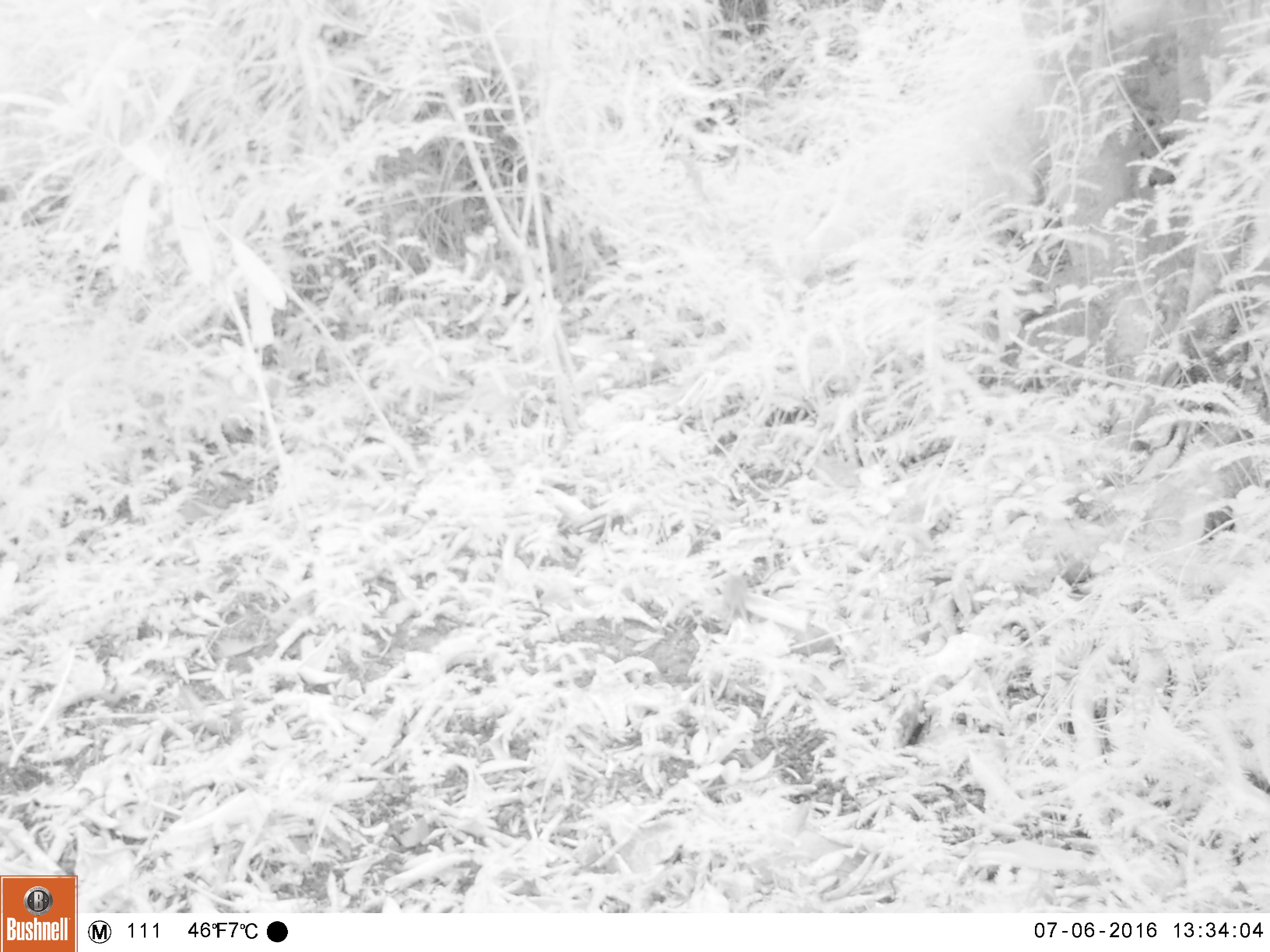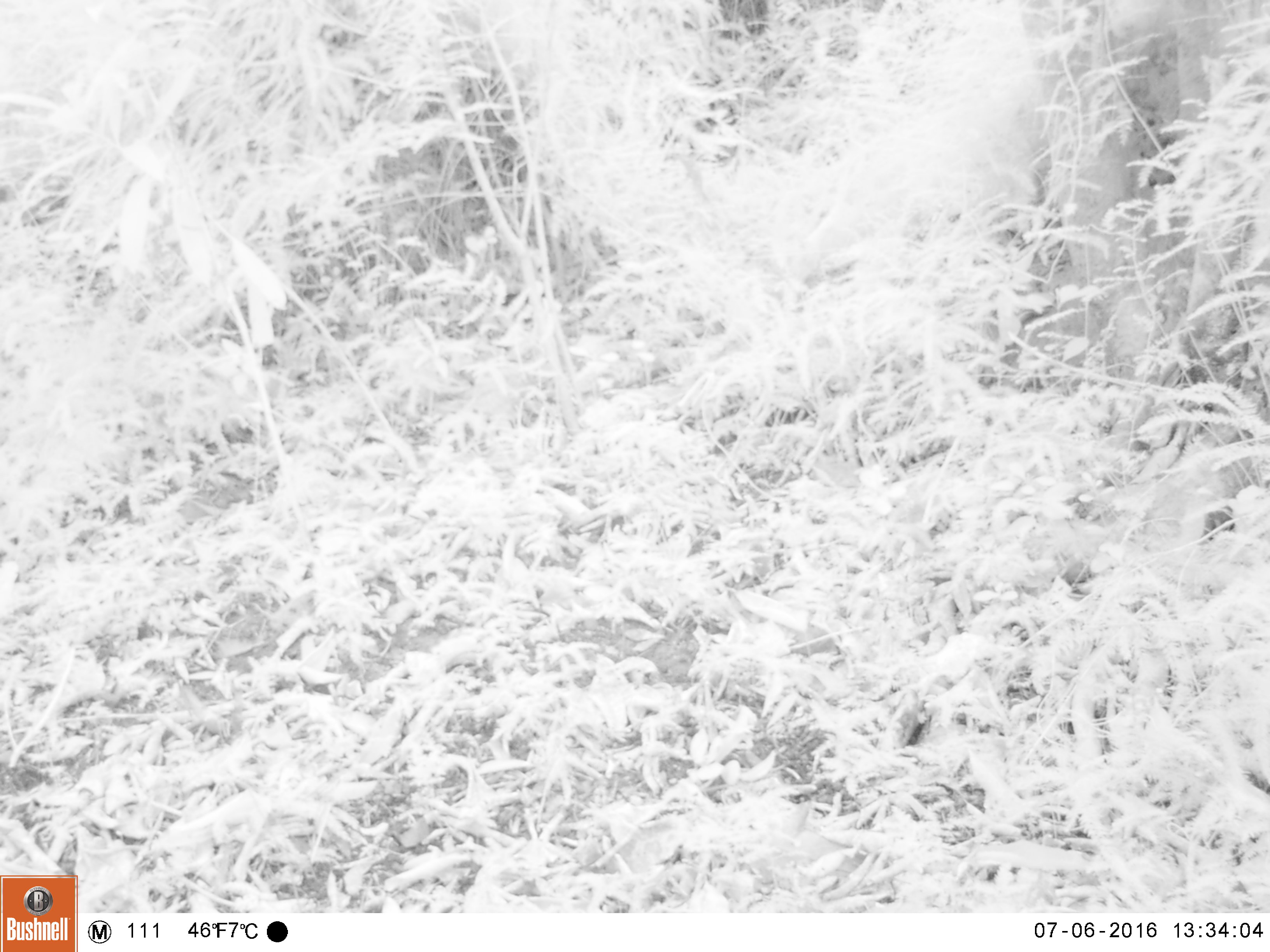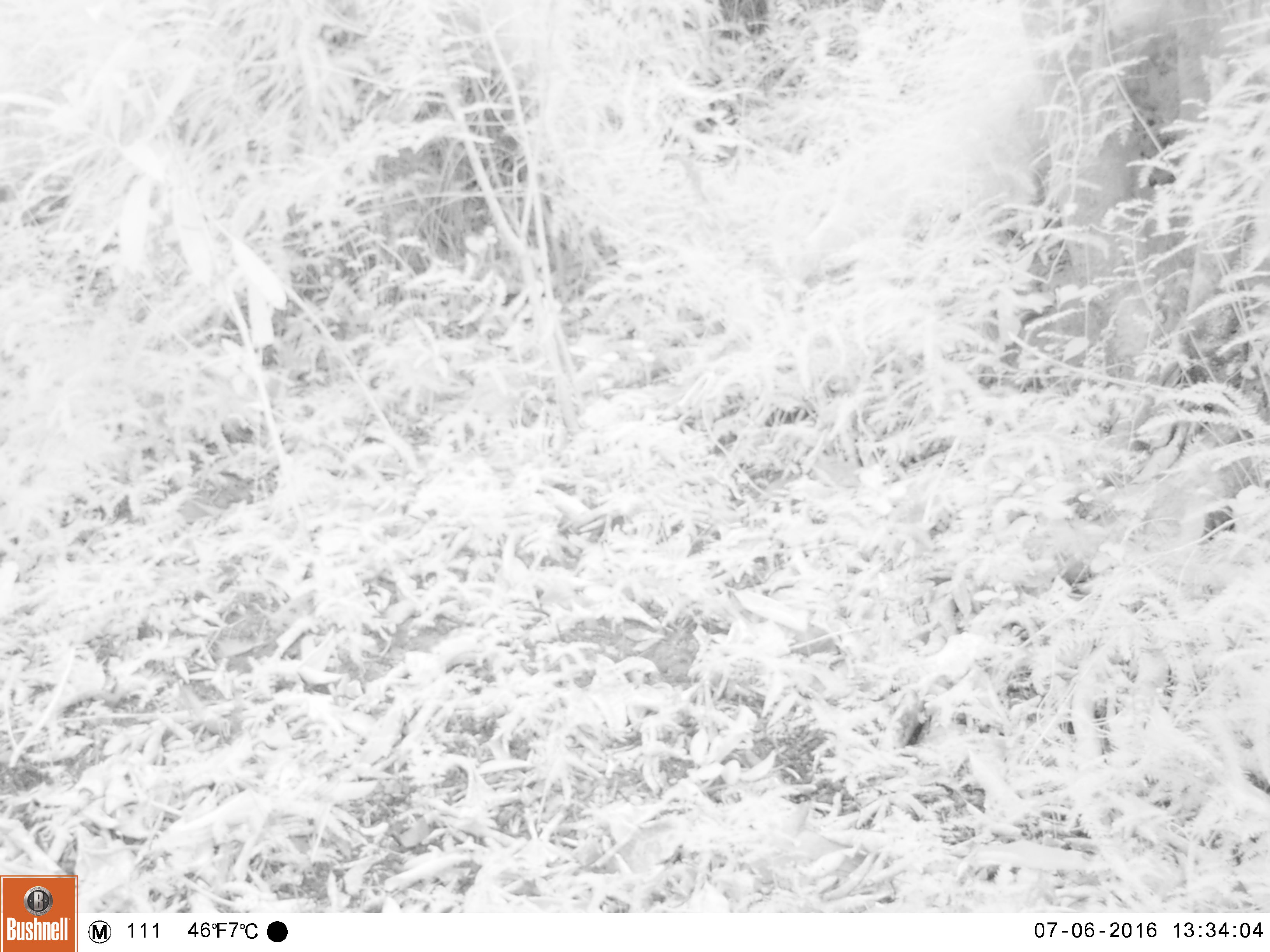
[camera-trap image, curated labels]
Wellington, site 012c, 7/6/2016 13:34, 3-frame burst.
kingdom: Animalia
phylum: Chordata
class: Mammalia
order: Rodentia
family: Muridae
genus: Mus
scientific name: Mus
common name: mouse